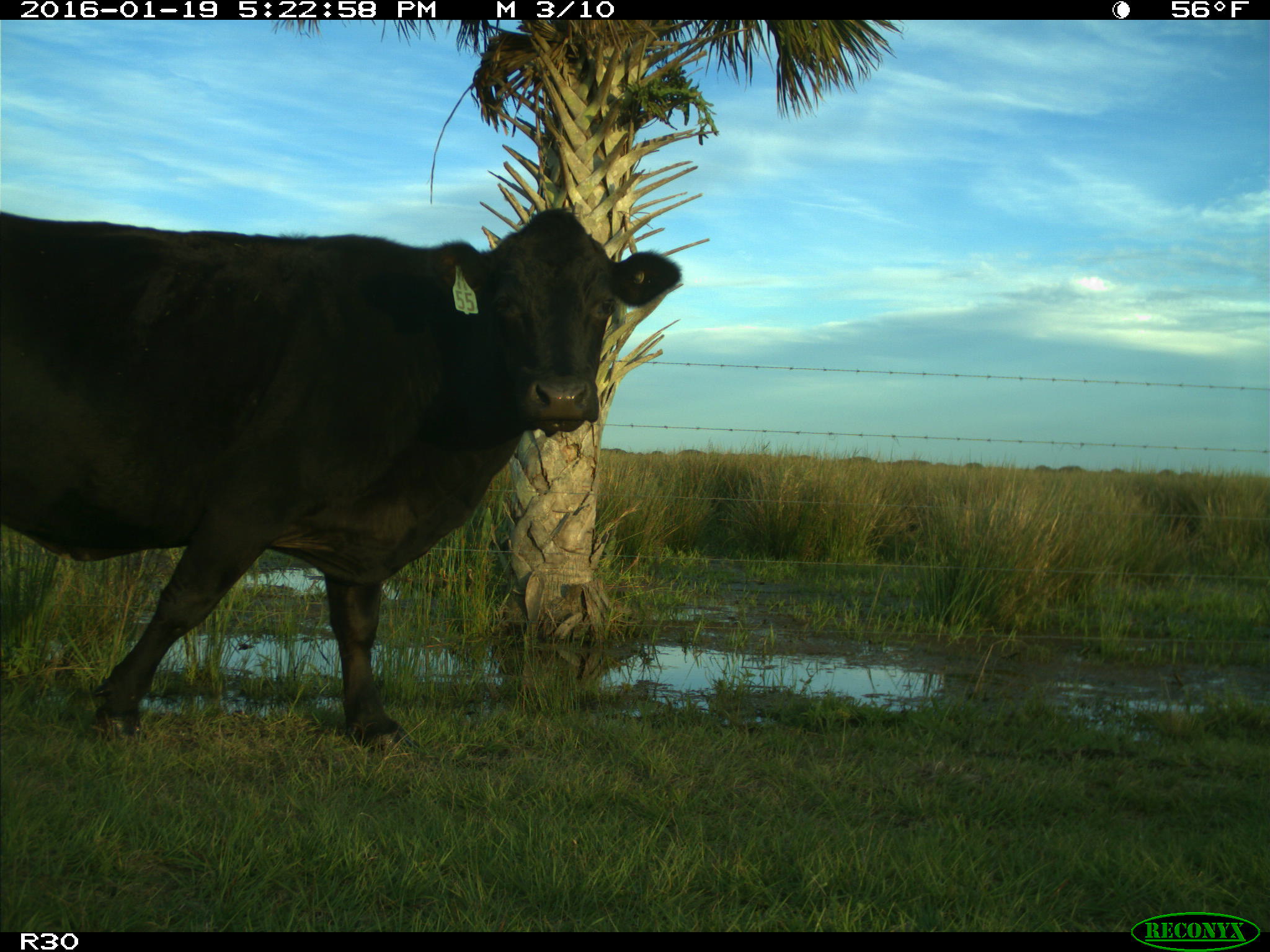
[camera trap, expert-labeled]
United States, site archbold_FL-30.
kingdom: Animalia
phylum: Chordata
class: Mammalia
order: Artiodactyla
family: Bovidae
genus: Bos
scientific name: Bos taurus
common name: domestic cow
Bos taurus (domestic cow).